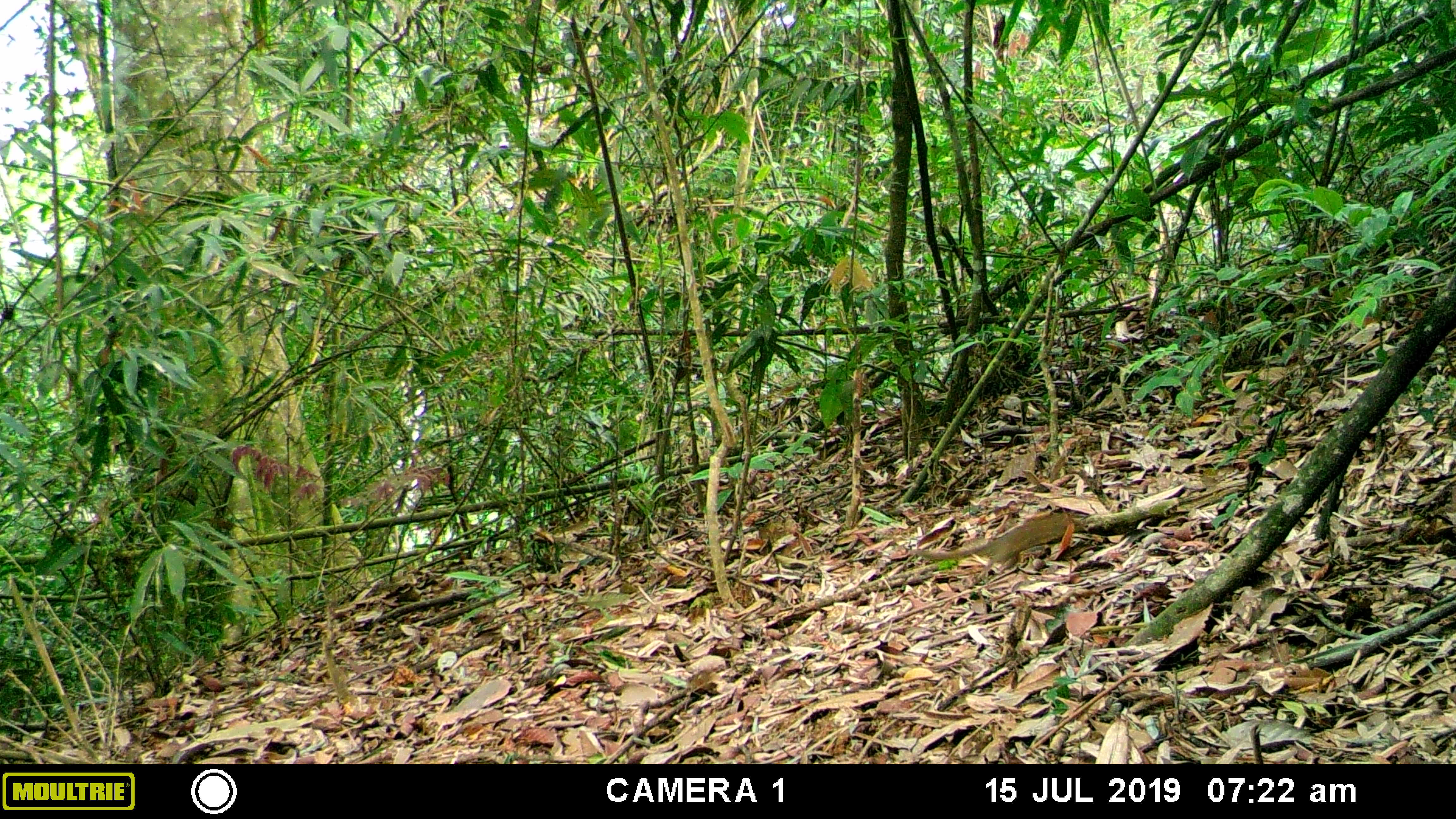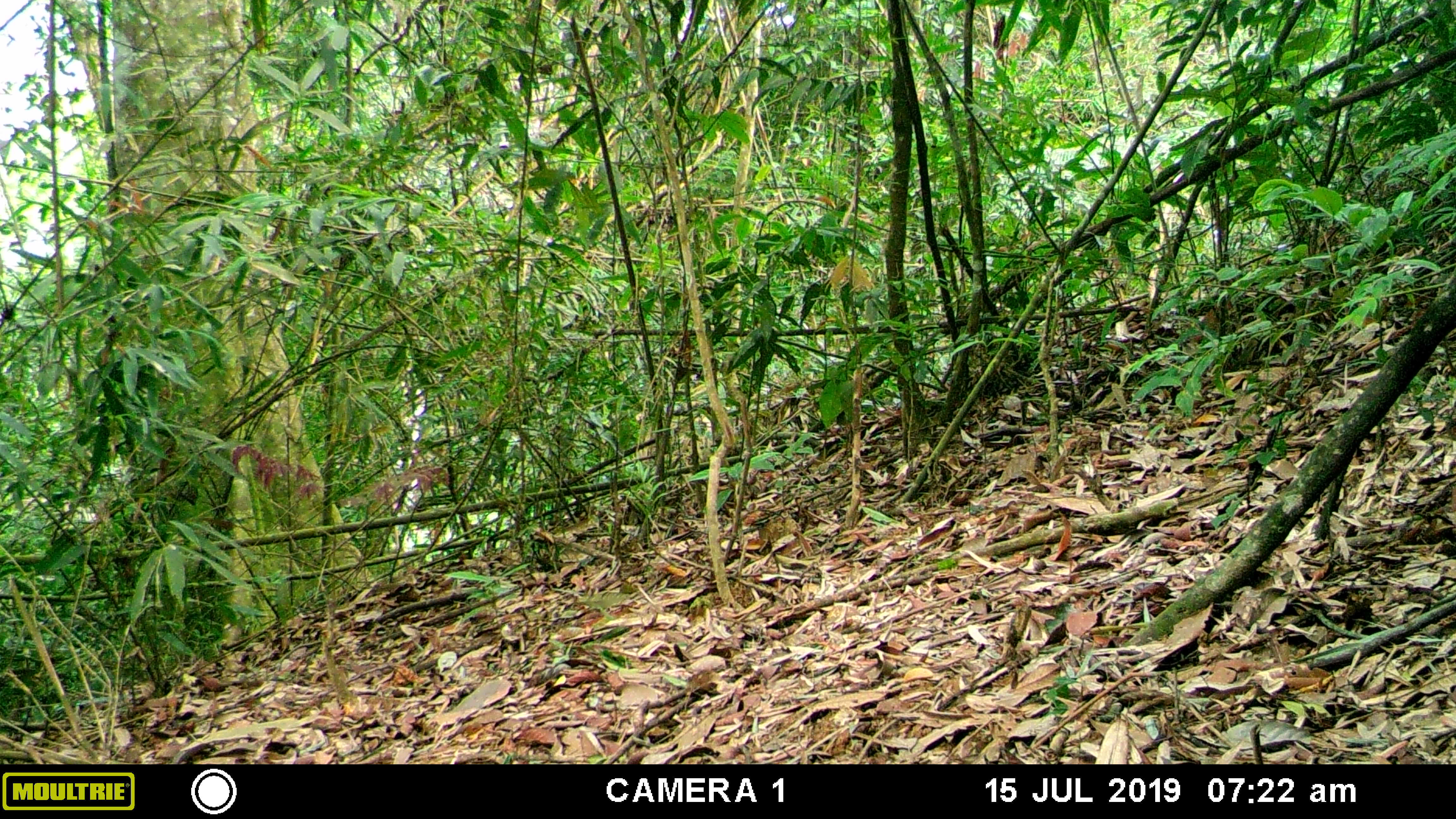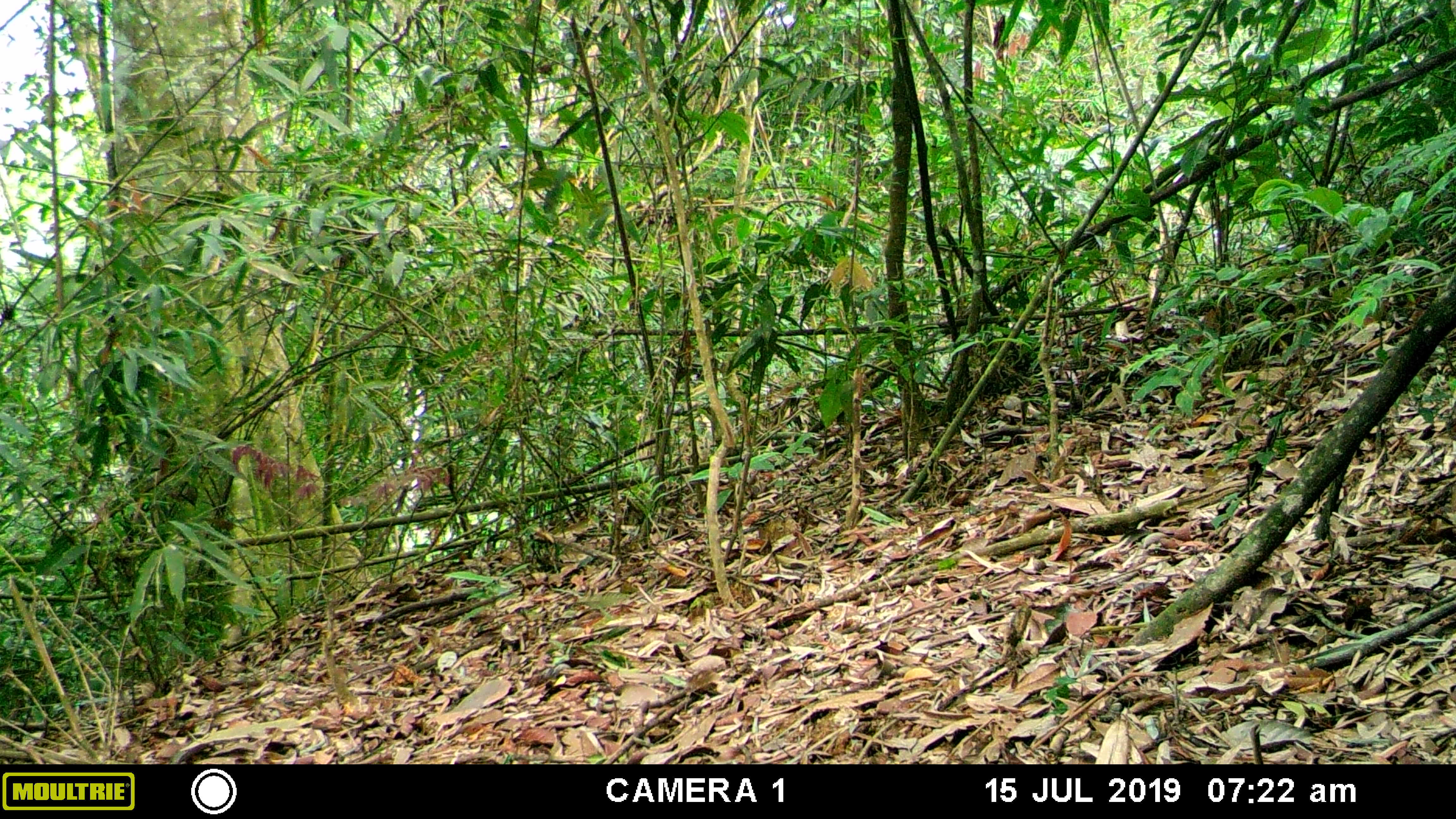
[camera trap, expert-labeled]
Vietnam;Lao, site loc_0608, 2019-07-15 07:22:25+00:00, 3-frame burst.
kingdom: Animalia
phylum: Chordata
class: Mammalia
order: Scandentia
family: Tupaiidae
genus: Tupaia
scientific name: Tupaia belangeri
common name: northern treeshrew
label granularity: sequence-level